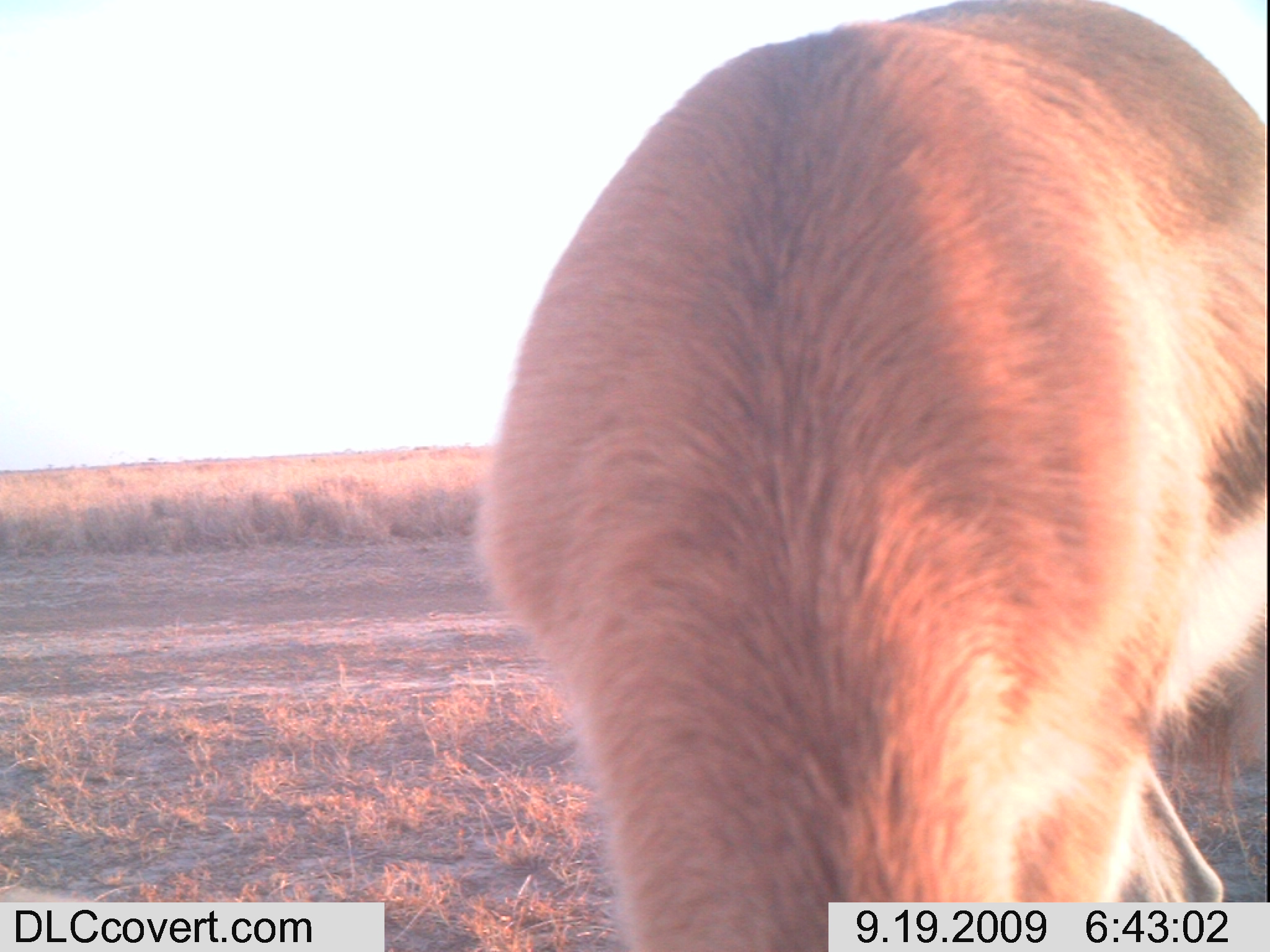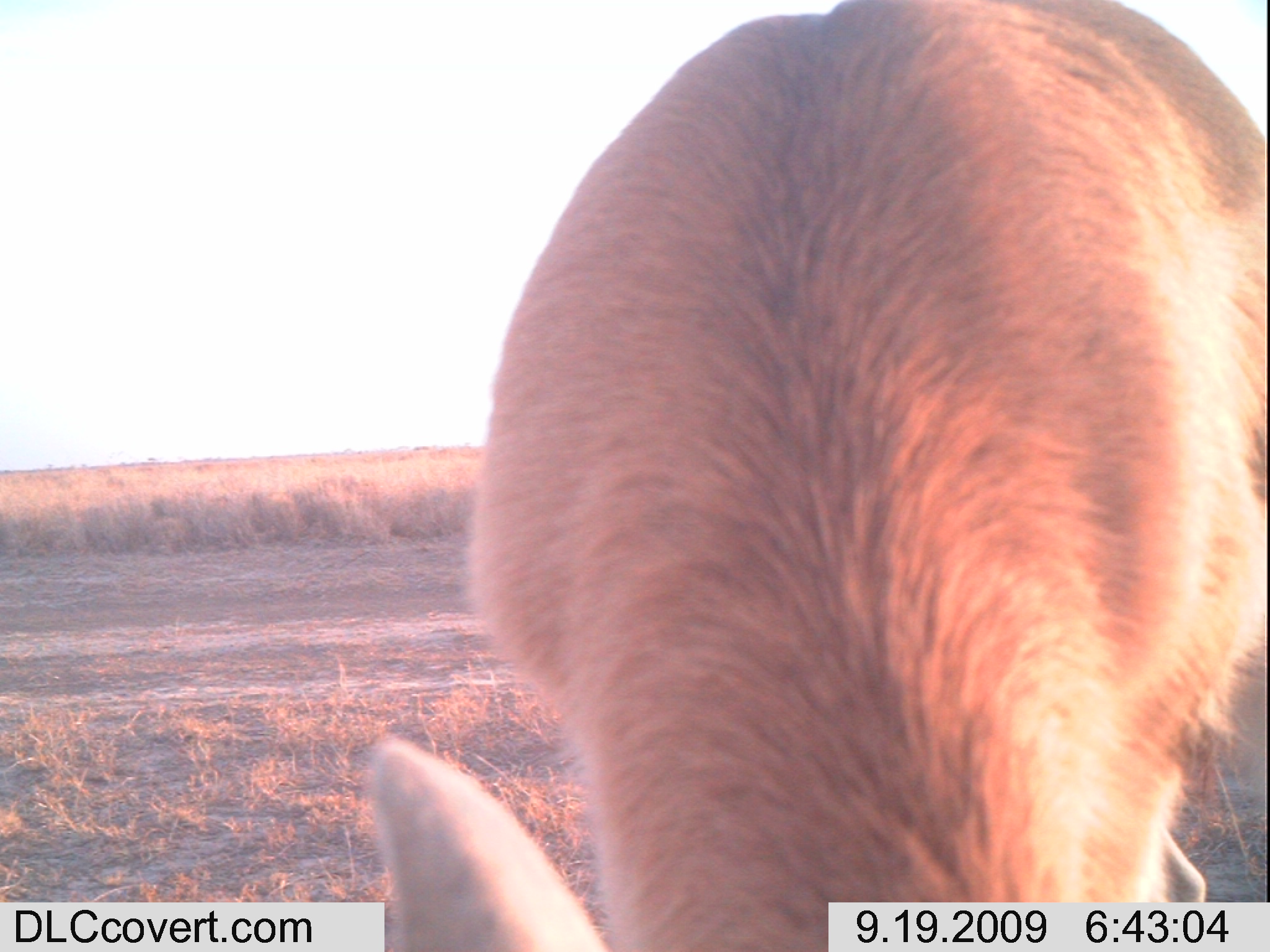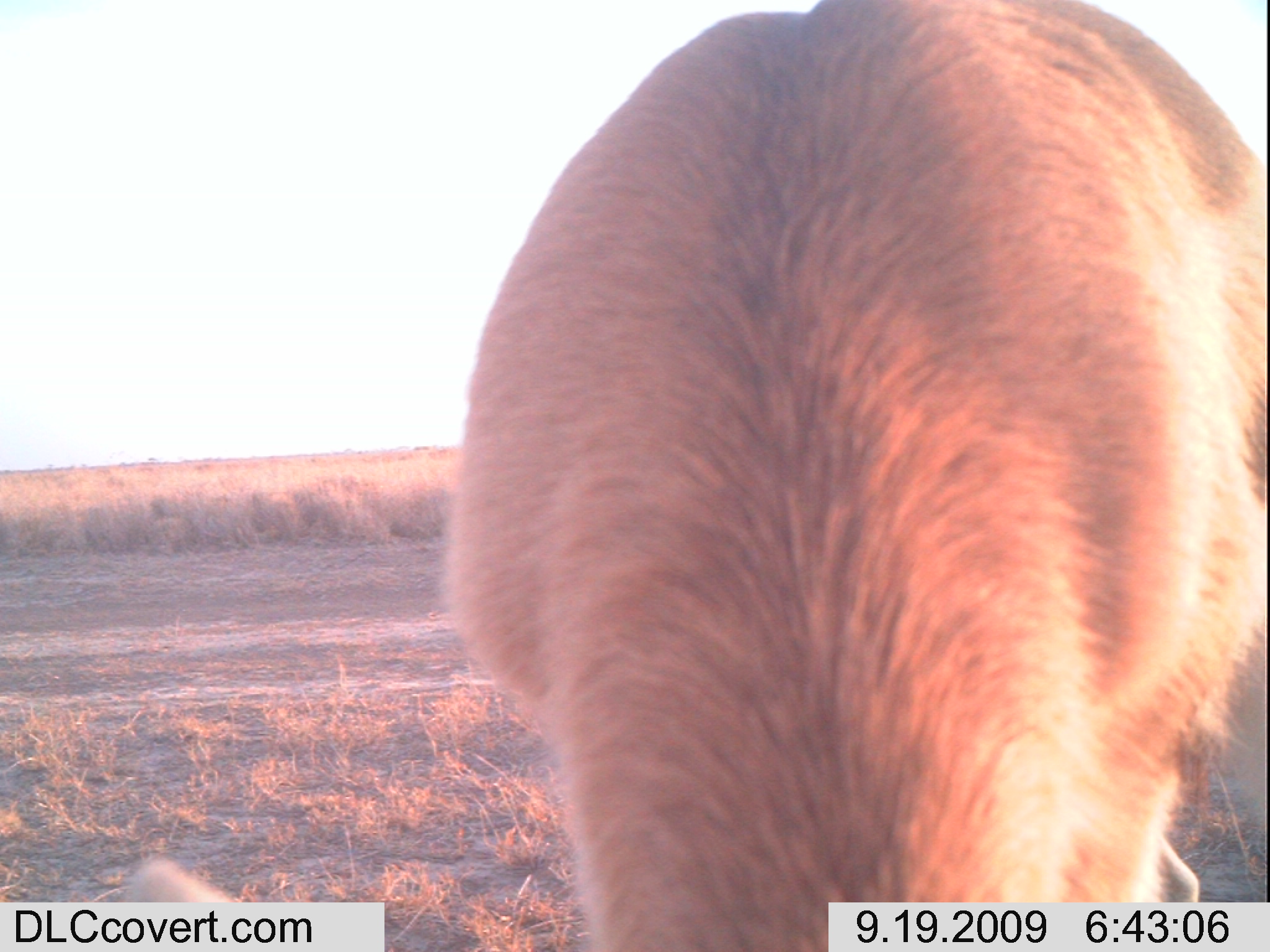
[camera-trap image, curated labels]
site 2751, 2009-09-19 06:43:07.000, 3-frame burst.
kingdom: Animalia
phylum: Chordata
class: Mammalia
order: Artiodactyla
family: Bovidae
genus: Nanger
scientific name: Nanger granti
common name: grant's gazelle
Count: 1.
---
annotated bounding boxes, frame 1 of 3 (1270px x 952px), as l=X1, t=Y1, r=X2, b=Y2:
nanger granti: l=462, t=0, r=1270, b=945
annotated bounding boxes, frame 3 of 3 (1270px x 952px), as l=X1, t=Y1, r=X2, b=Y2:
nanger granti: l=116, t=0, r=1270, b=952